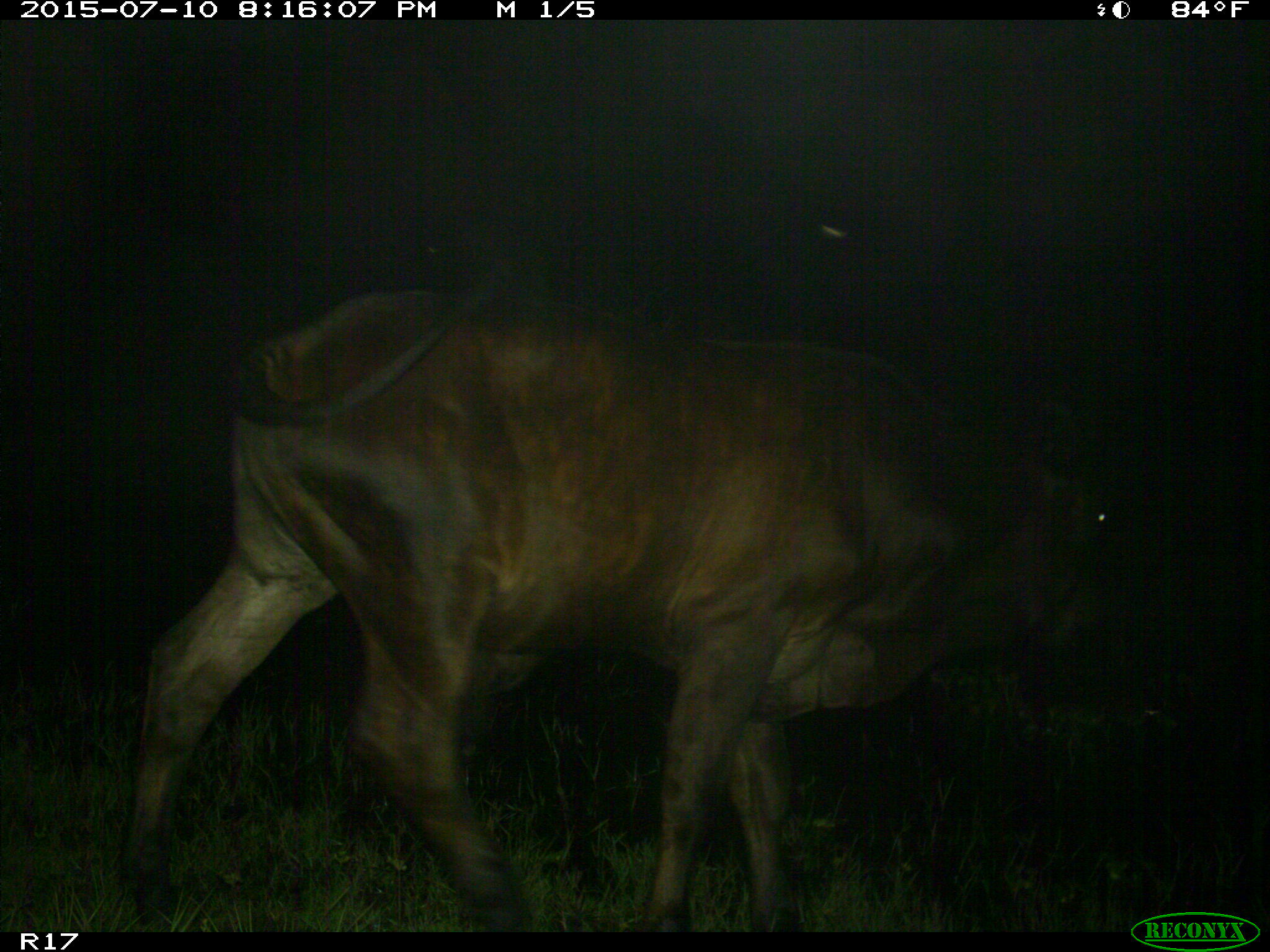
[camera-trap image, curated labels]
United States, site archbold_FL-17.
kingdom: Animalia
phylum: Chordata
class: Mammalia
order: Artiodactyla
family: Bovidae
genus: Bos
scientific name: Bos taurus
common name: domestic cow